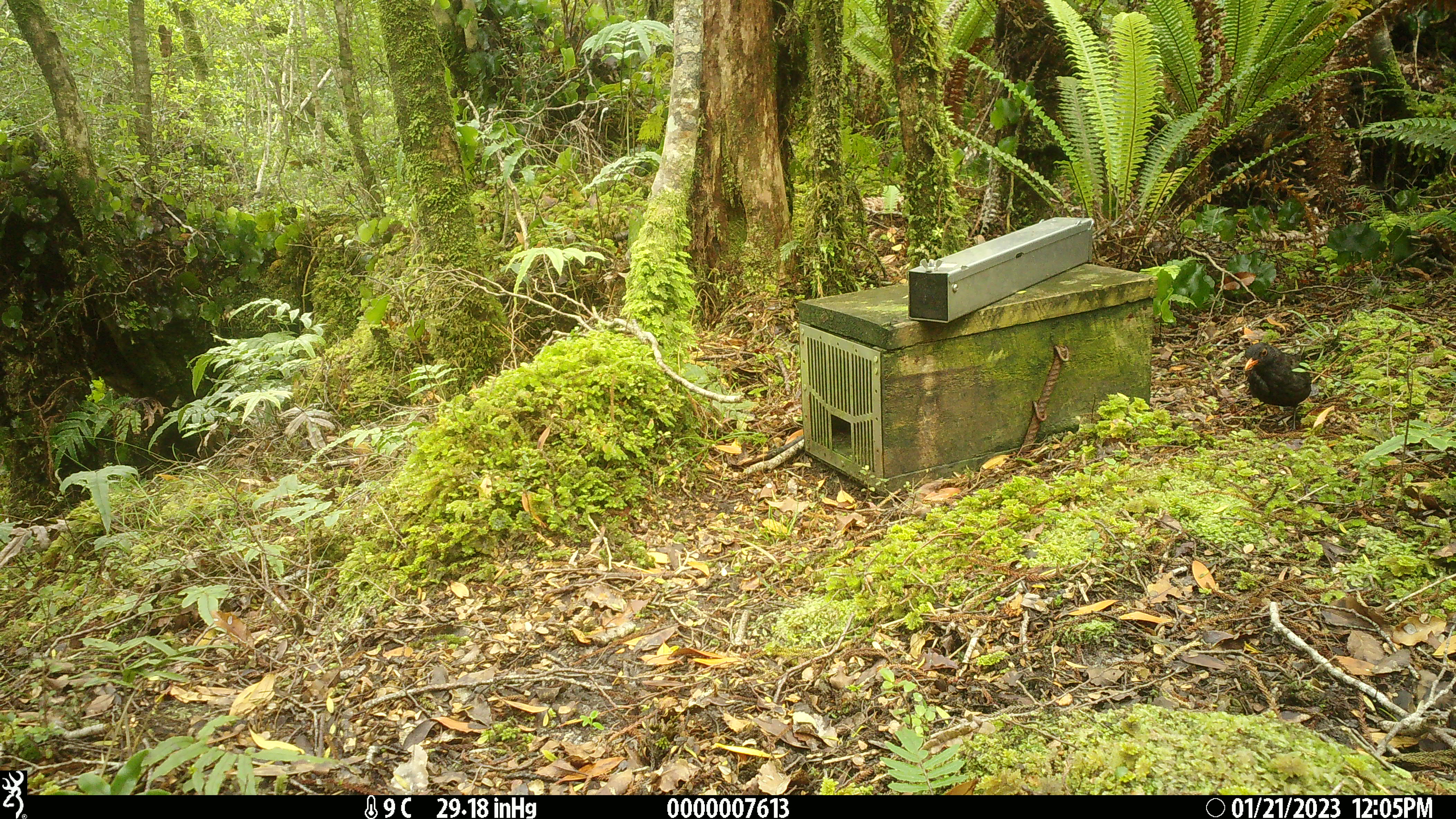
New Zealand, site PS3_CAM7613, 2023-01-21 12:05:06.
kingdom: Animalia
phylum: Chordata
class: Aves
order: Passeriformes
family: Turdidae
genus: Turdus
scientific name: Turdus merula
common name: eurasian blackbird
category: blackbird